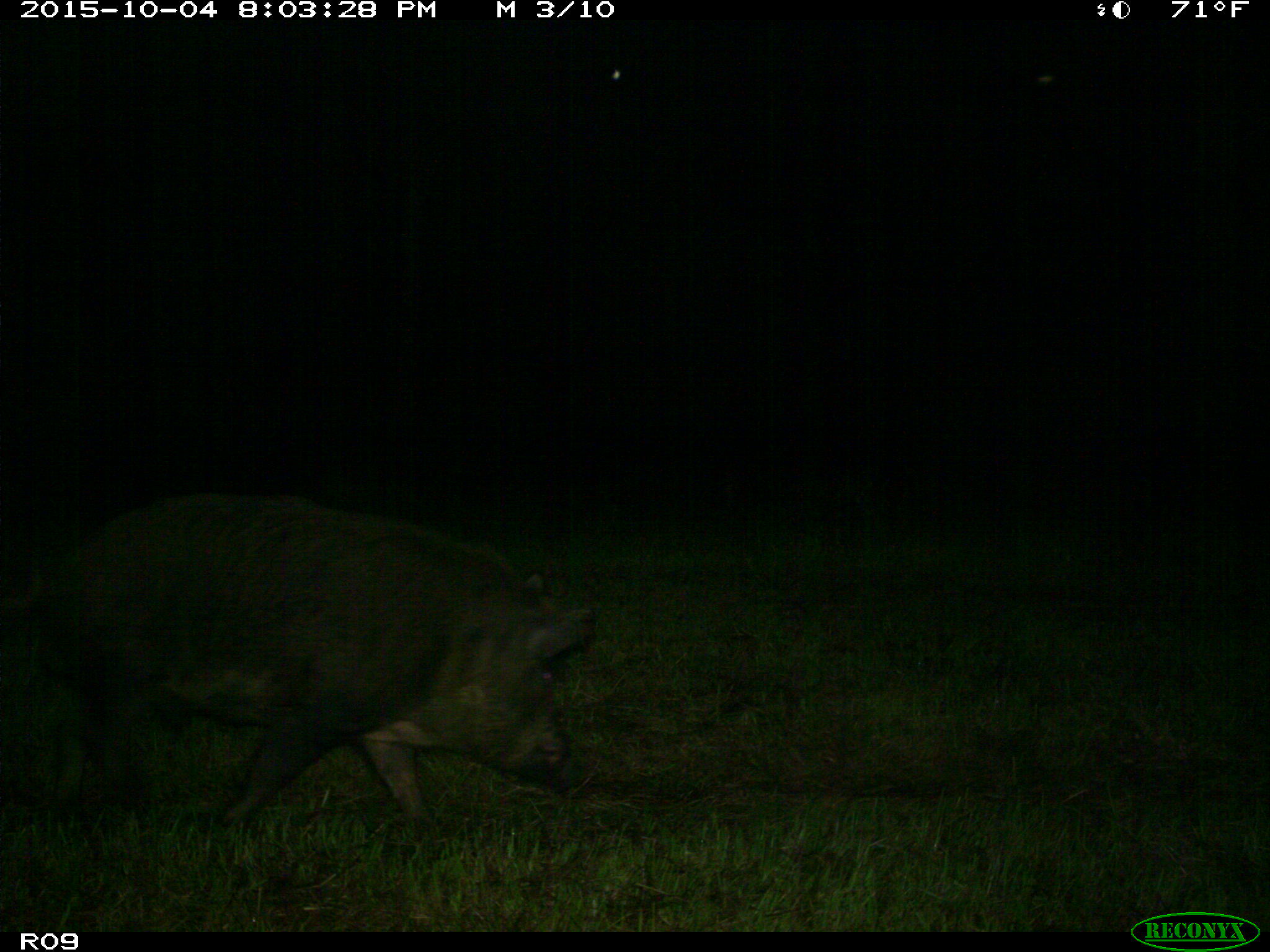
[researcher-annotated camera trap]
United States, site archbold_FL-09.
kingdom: Animalia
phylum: Chordata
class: Mammalia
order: Artiodactyla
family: Suidae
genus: Sus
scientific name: Sus scrofa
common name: wild boar